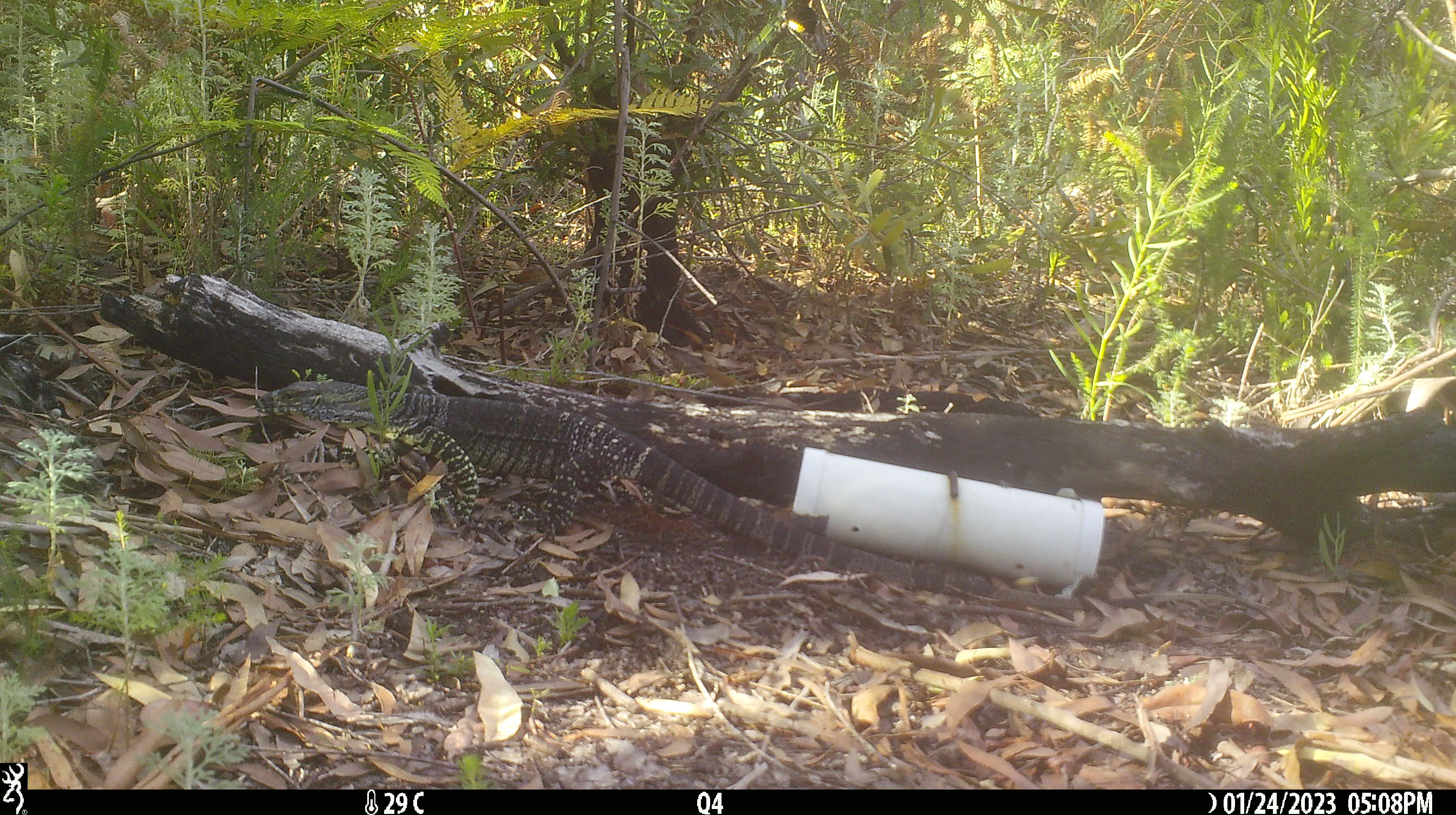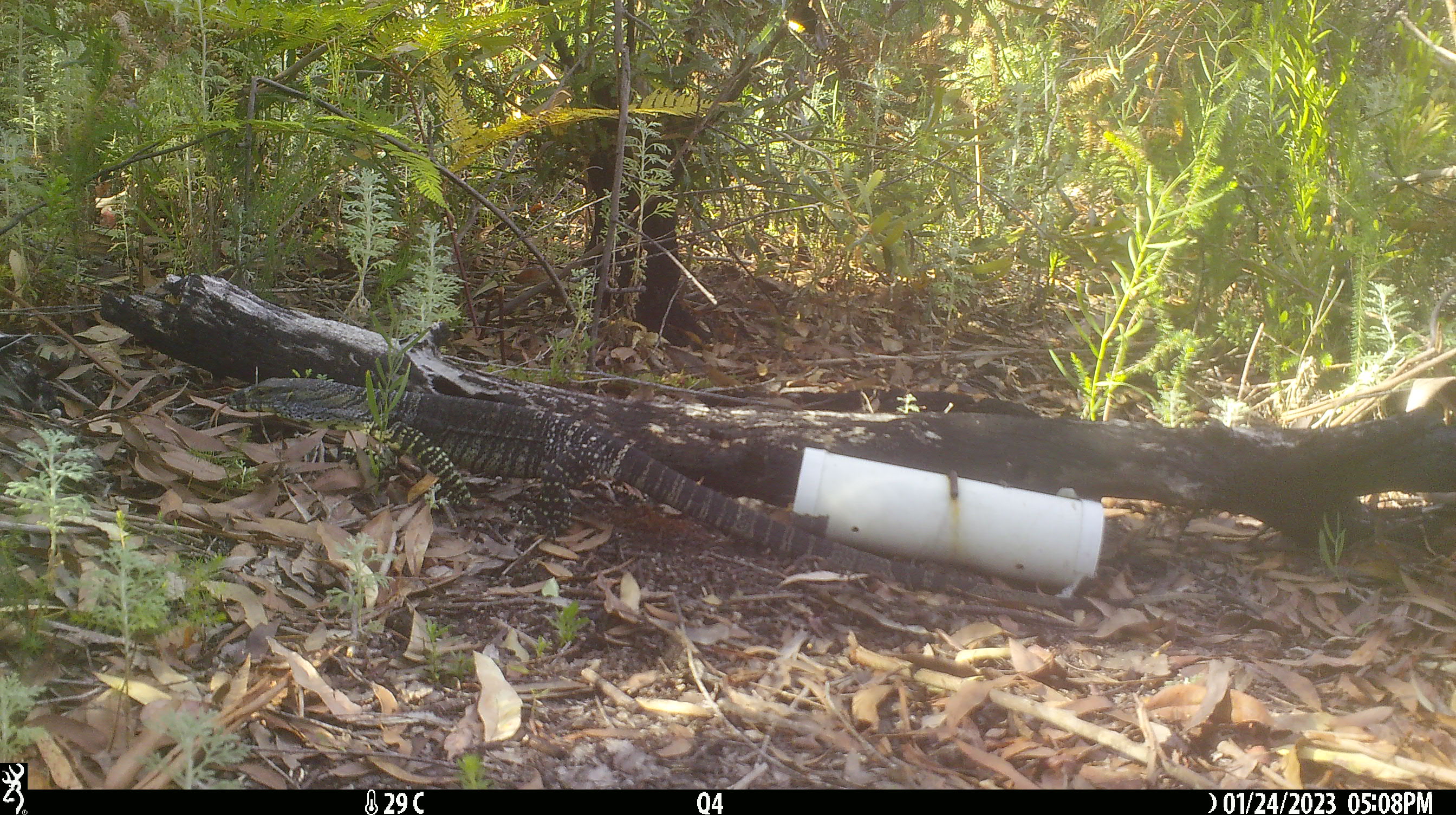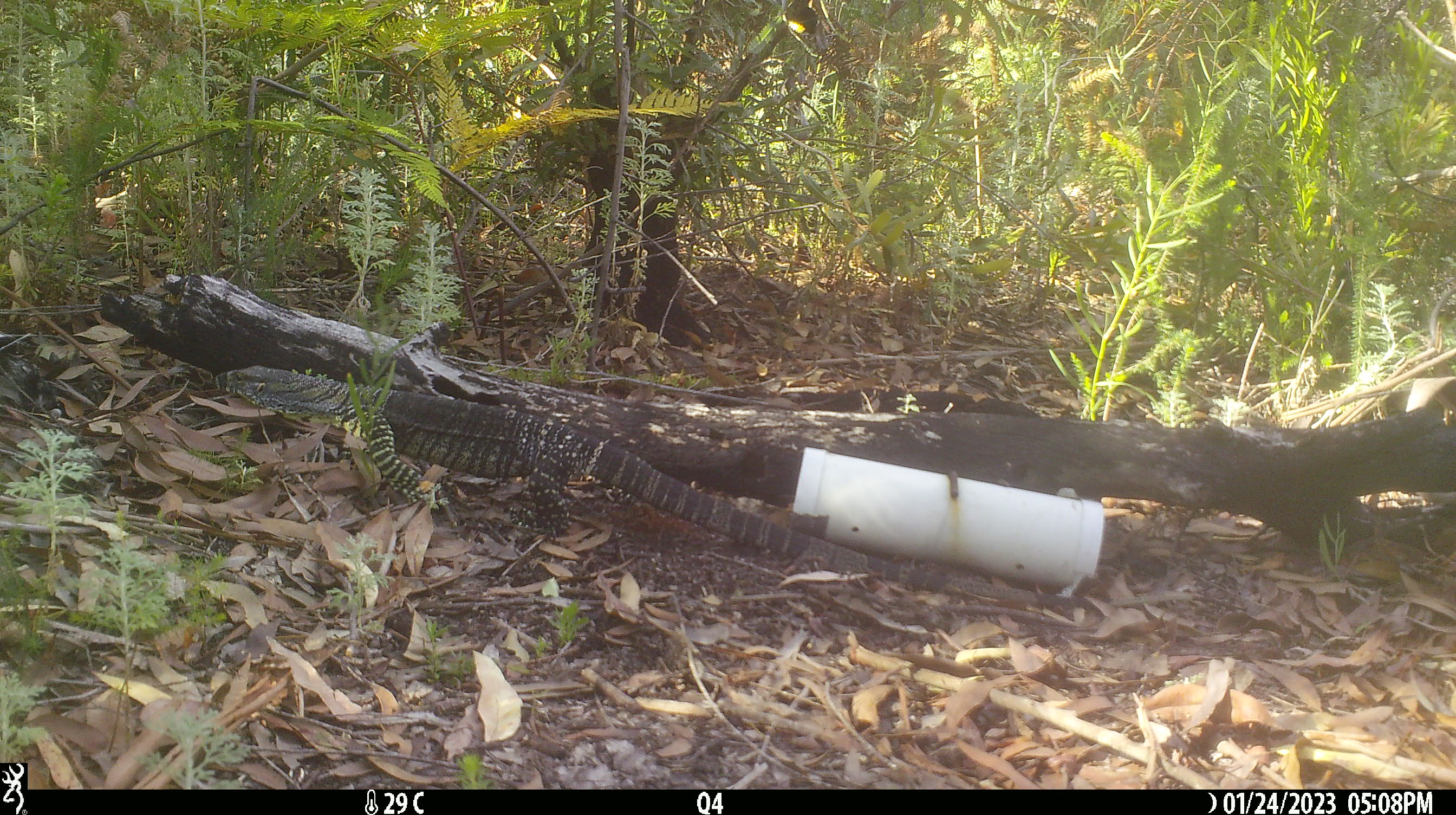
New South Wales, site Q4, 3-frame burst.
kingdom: Animalia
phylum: Chordata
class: Reptilia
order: Squamata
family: Varanidae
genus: Varanus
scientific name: Varanus varius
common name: lace monitor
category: goanna